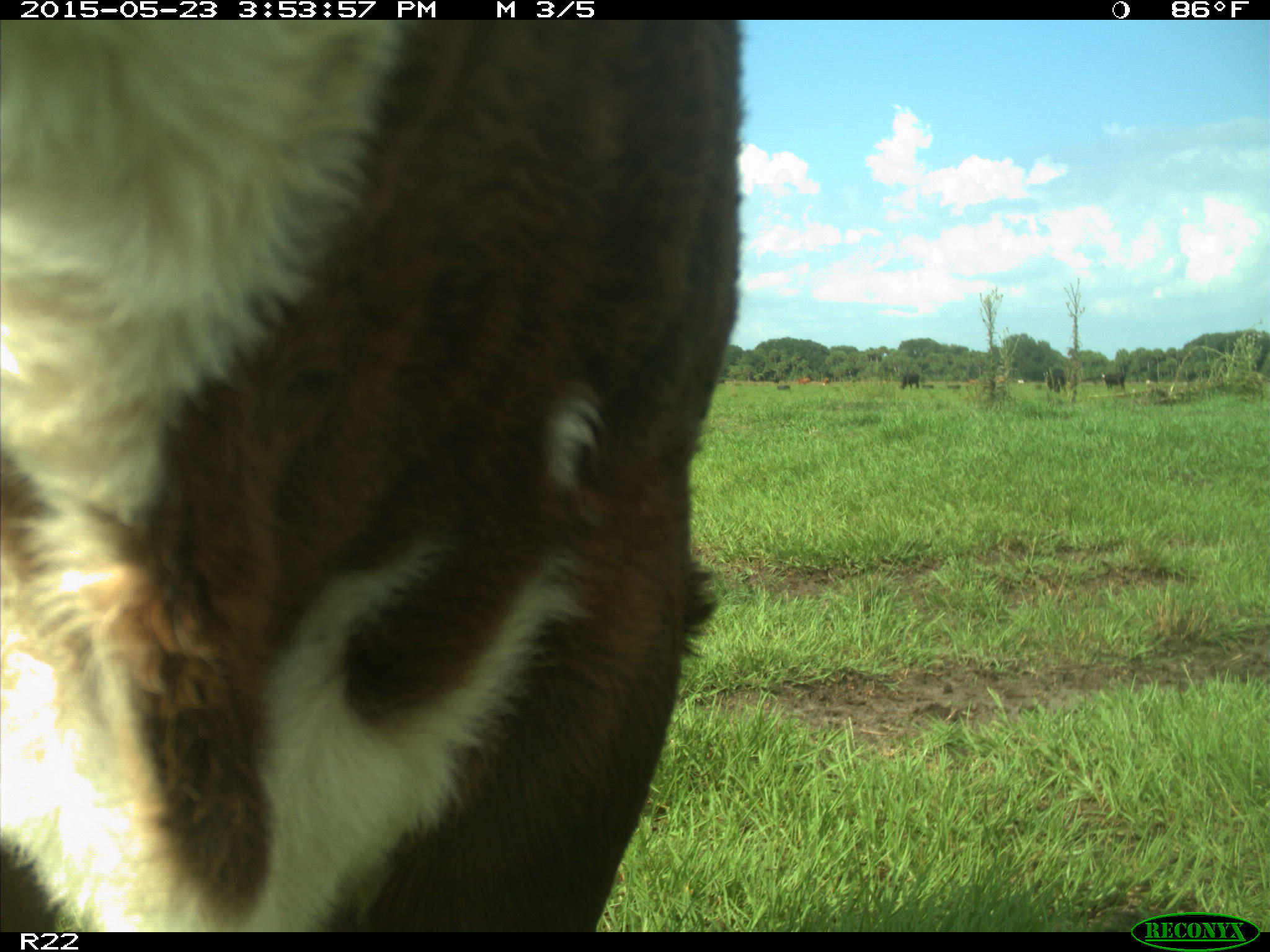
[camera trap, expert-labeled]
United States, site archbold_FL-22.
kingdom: Animalia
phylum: Chordata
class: Mammalia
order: Artiodactyla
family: Bovidae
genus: Bos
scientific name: Bos taurus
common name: domestic cow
Bos taurus (domestic cow).